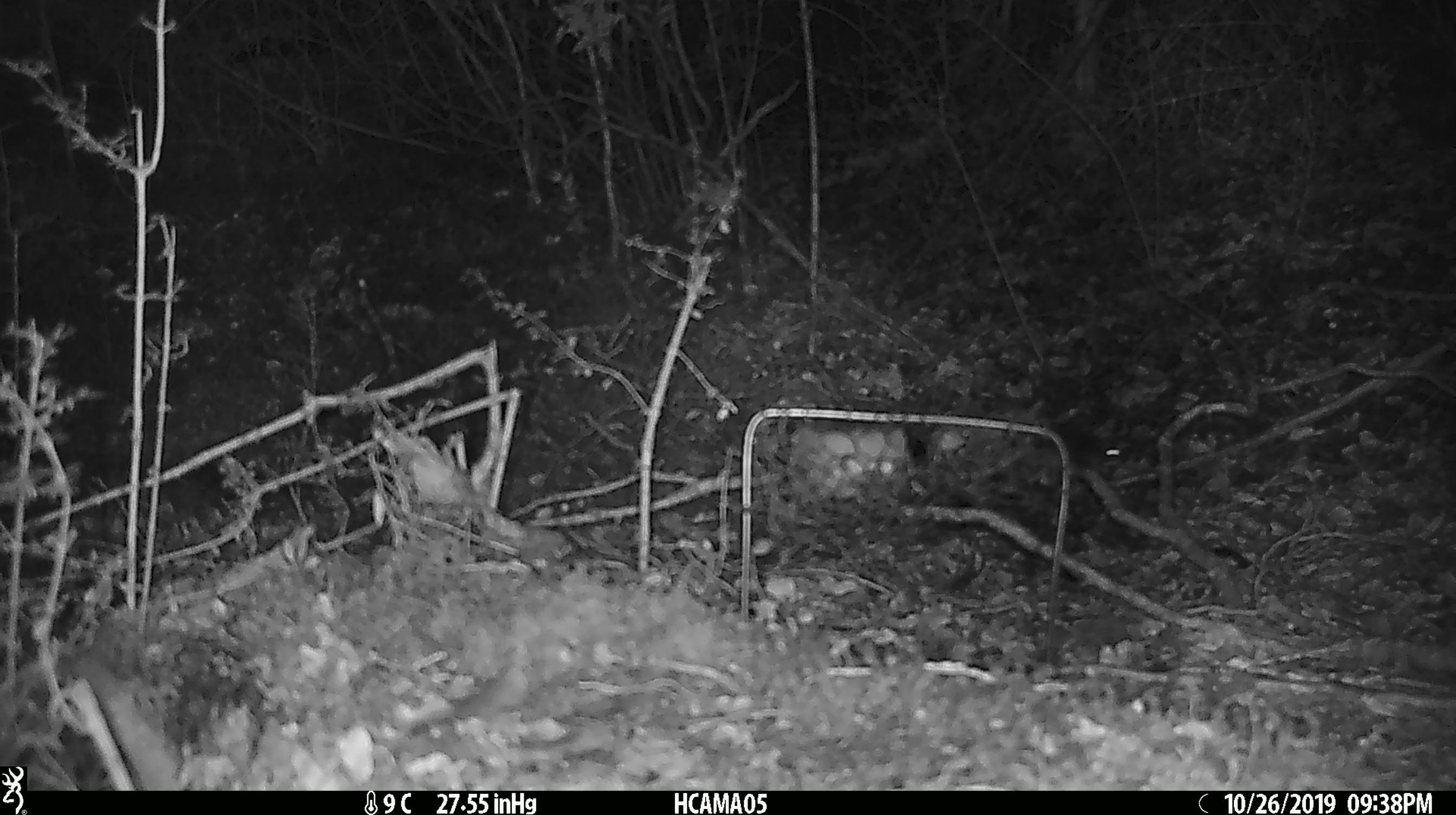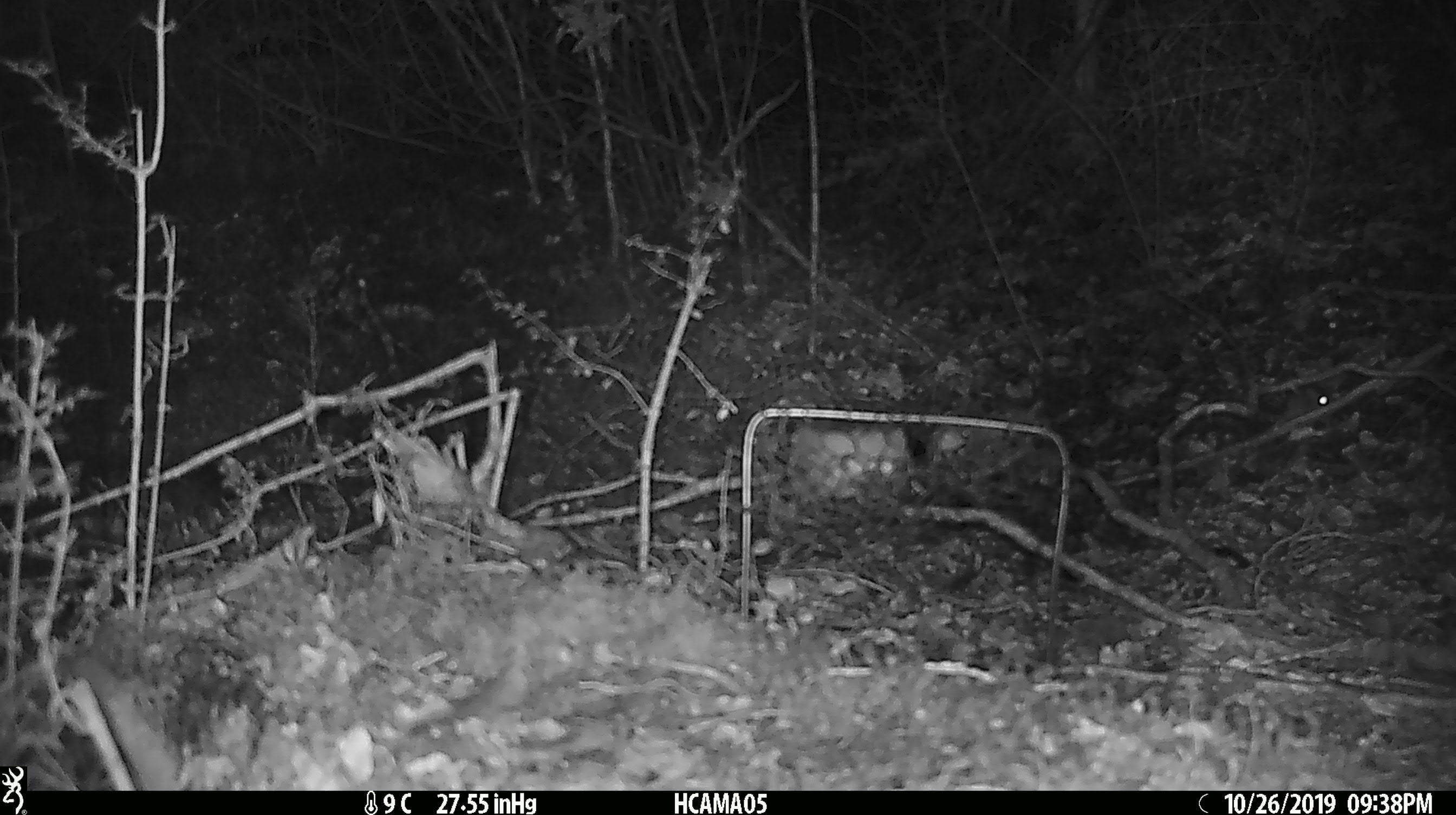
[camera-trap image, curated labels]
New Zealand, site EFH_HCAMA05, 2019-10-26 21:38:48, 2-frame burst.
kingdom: Animalia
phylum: Chordata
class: Mammalia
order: Rodentia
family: Muridae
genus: Mus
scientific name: Mus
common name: mouse